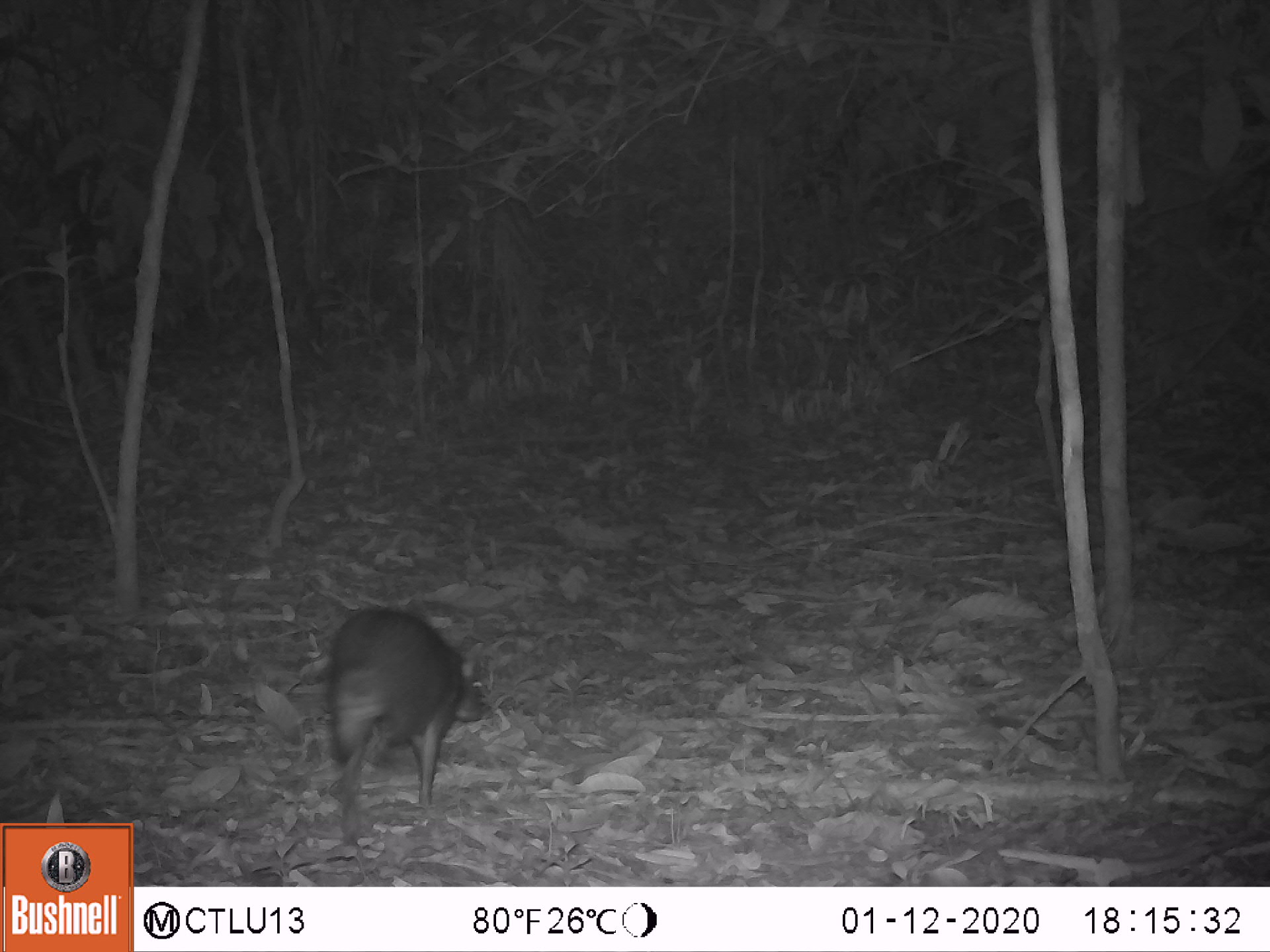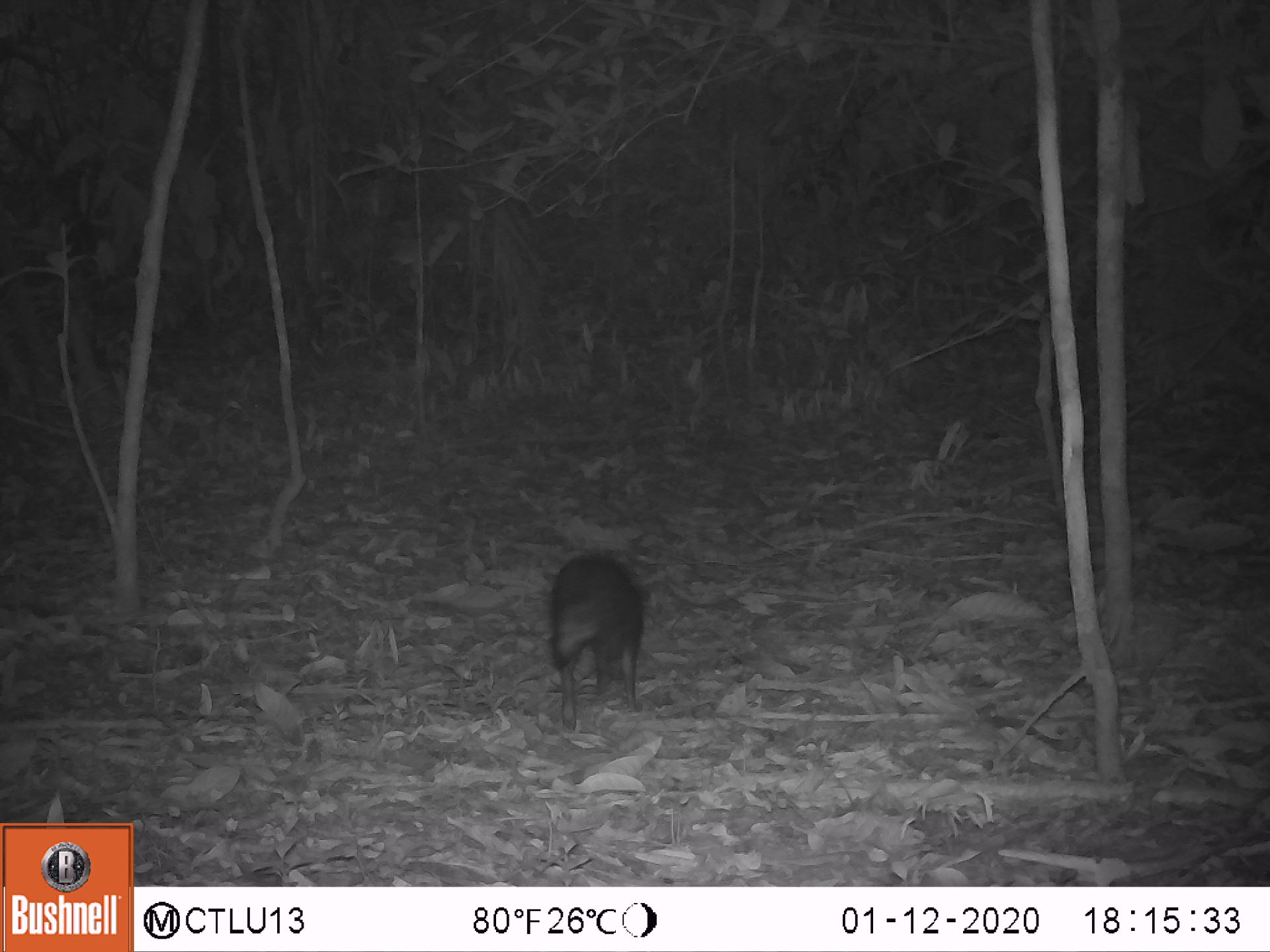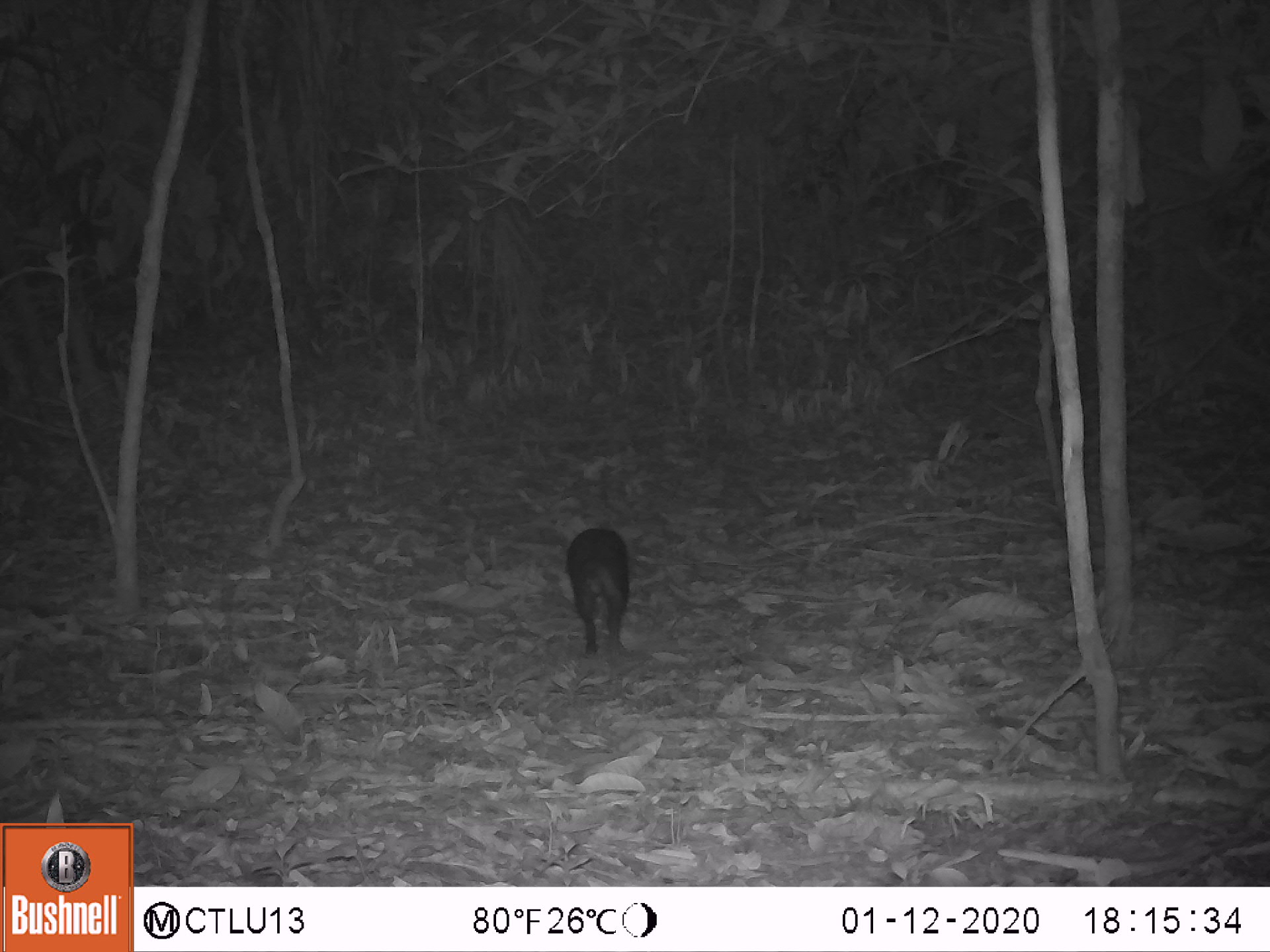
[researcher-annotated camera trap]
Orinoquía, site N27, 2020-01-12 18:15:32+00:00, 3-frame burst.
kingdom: Animalia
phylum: Chordata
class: Mammalia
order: Rodentia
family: Dasyproctidae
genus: Dasyprocta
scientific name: Dasyprocta fuliginosa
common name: black agouti